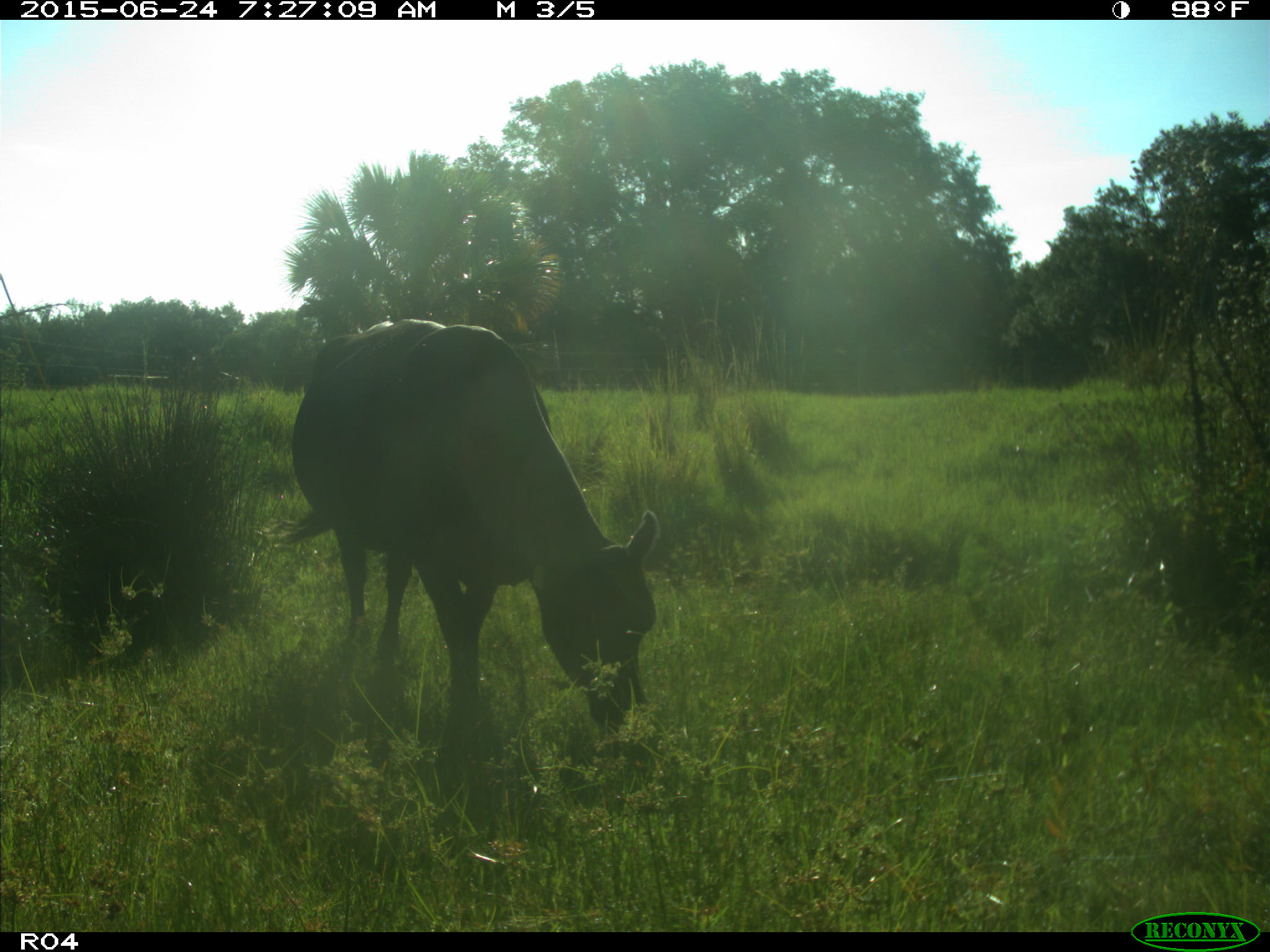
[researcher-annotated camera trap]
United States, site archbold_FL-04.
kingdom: Animalia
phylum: Chordata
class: Mammalia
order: Artiodactyla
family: Bovidae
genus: Bos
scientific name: Bos taurus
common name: domestic cow